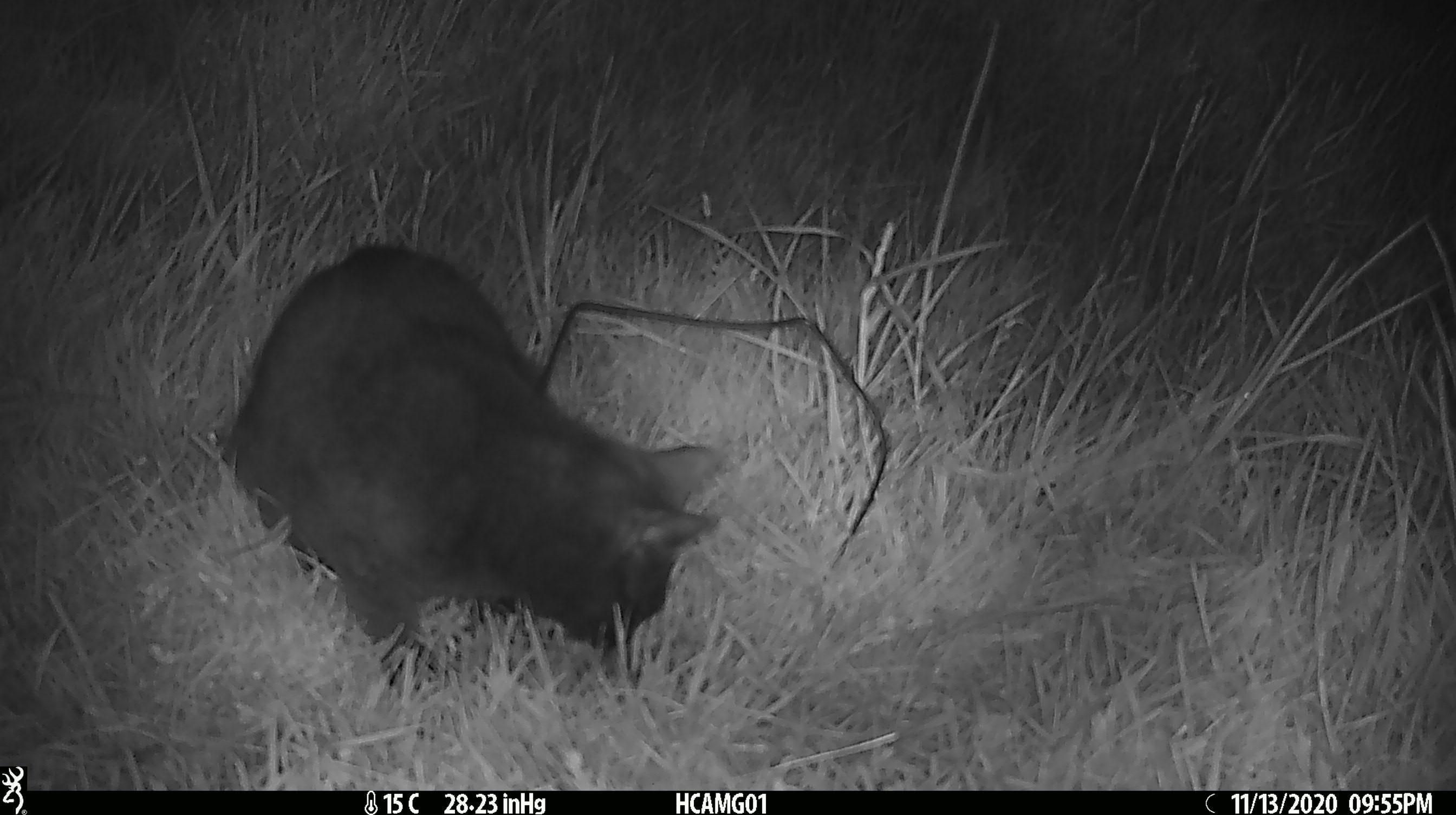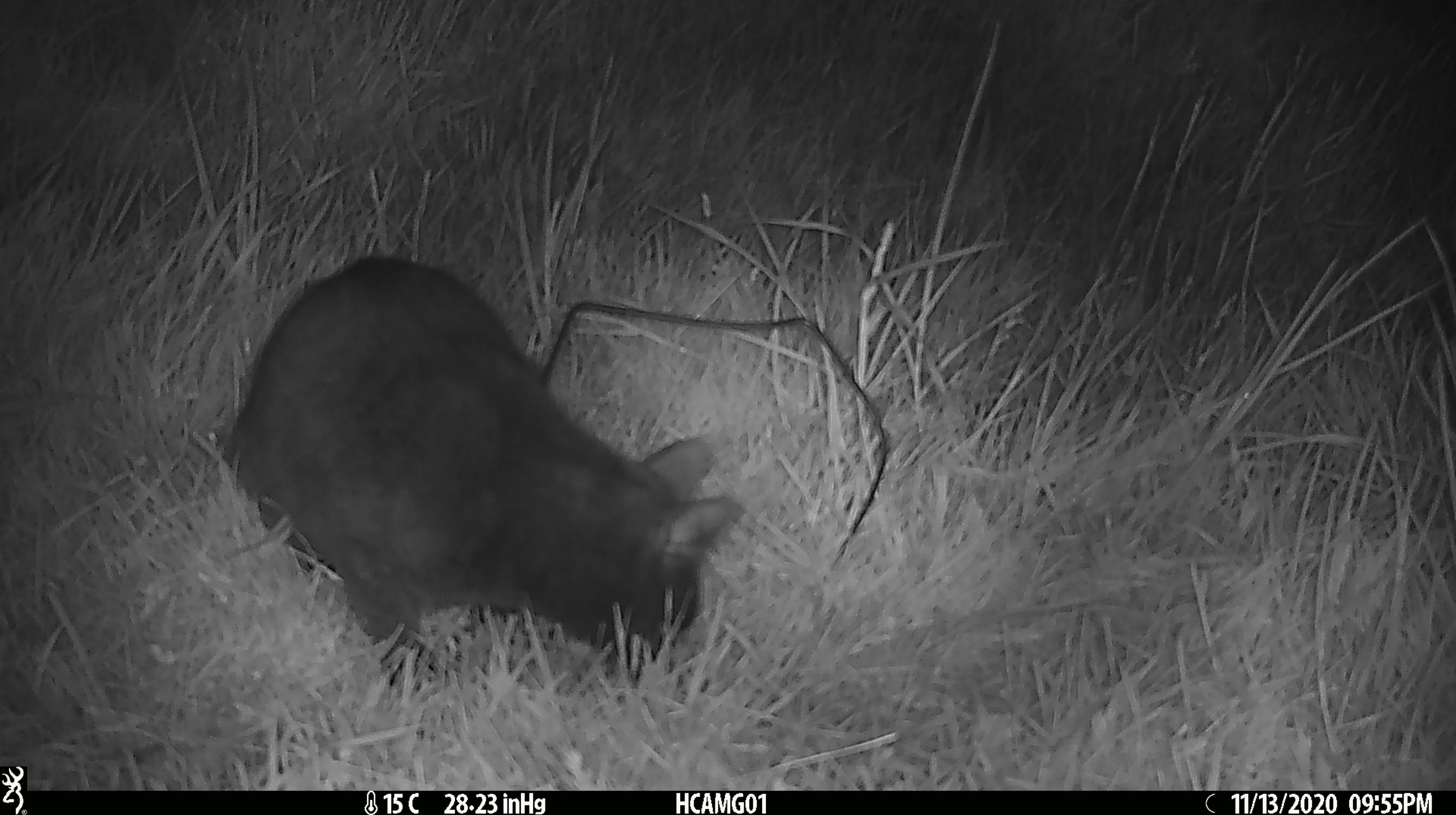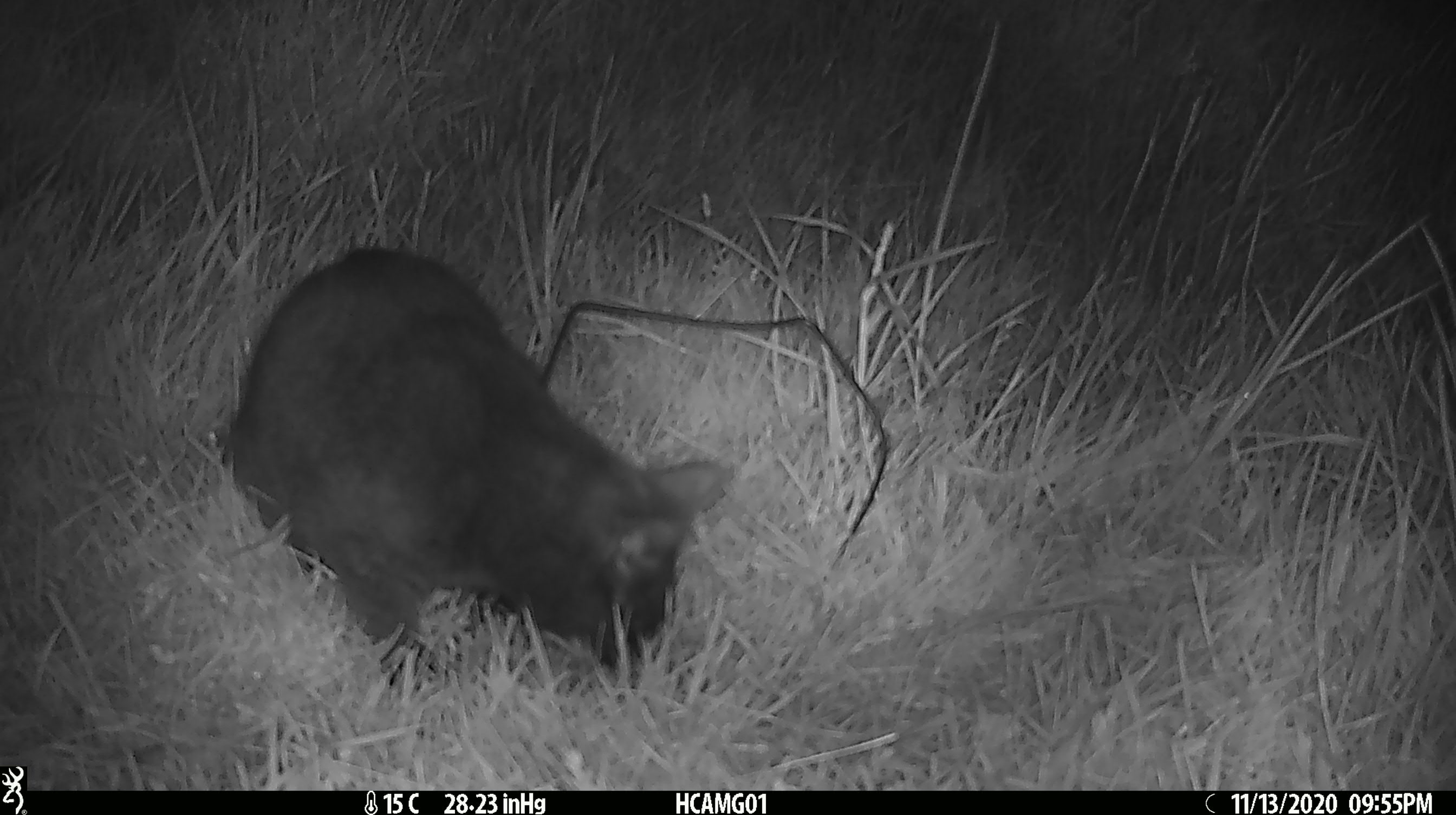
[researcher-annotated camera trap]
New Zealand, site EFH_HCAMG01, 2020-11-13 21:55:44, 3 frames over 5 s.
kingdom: Animalia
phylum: Chordata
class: Mammalia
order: Carnivora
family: Felidae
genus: Felis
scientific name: Felis catus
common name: domestic cat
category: cat